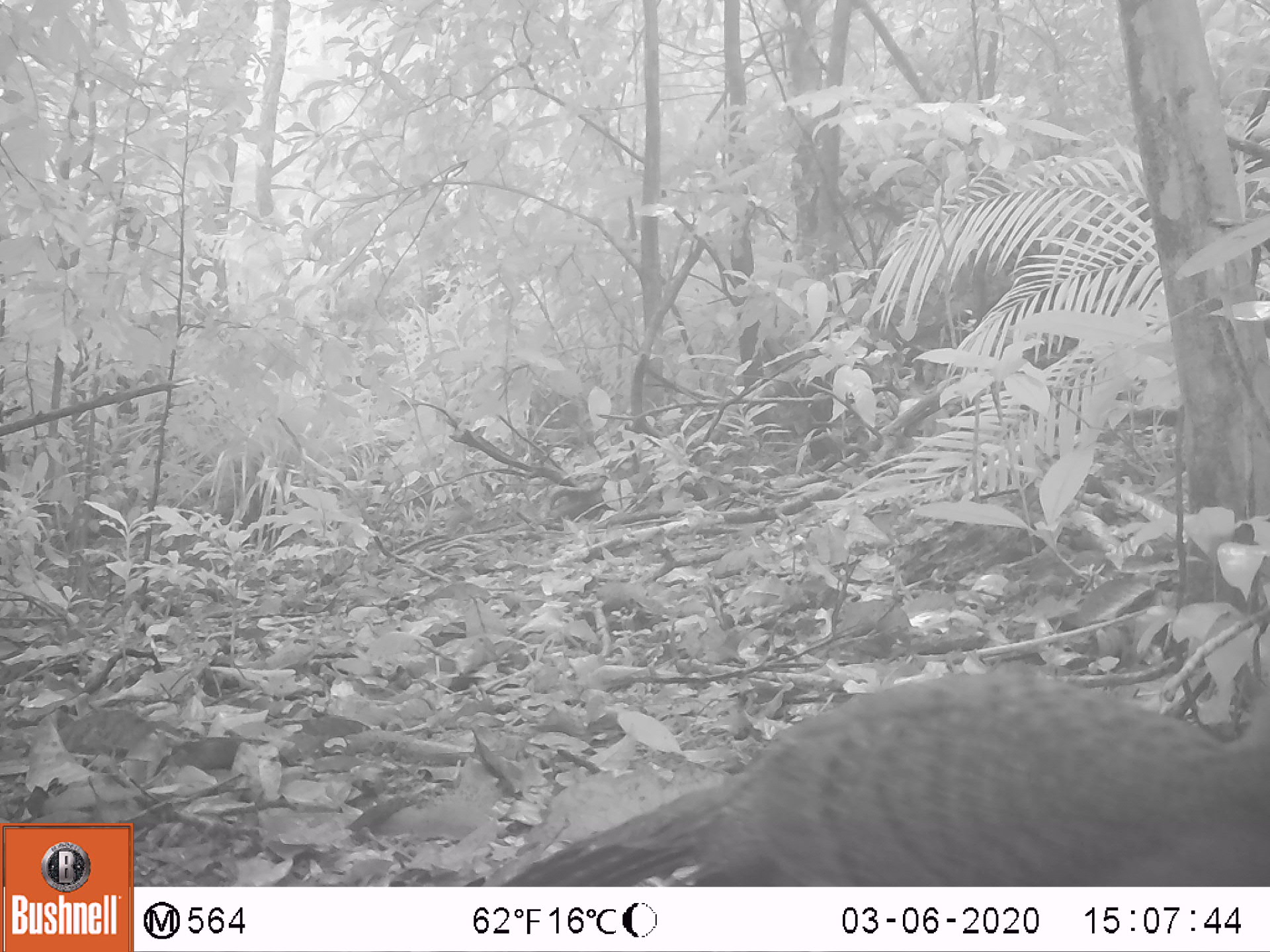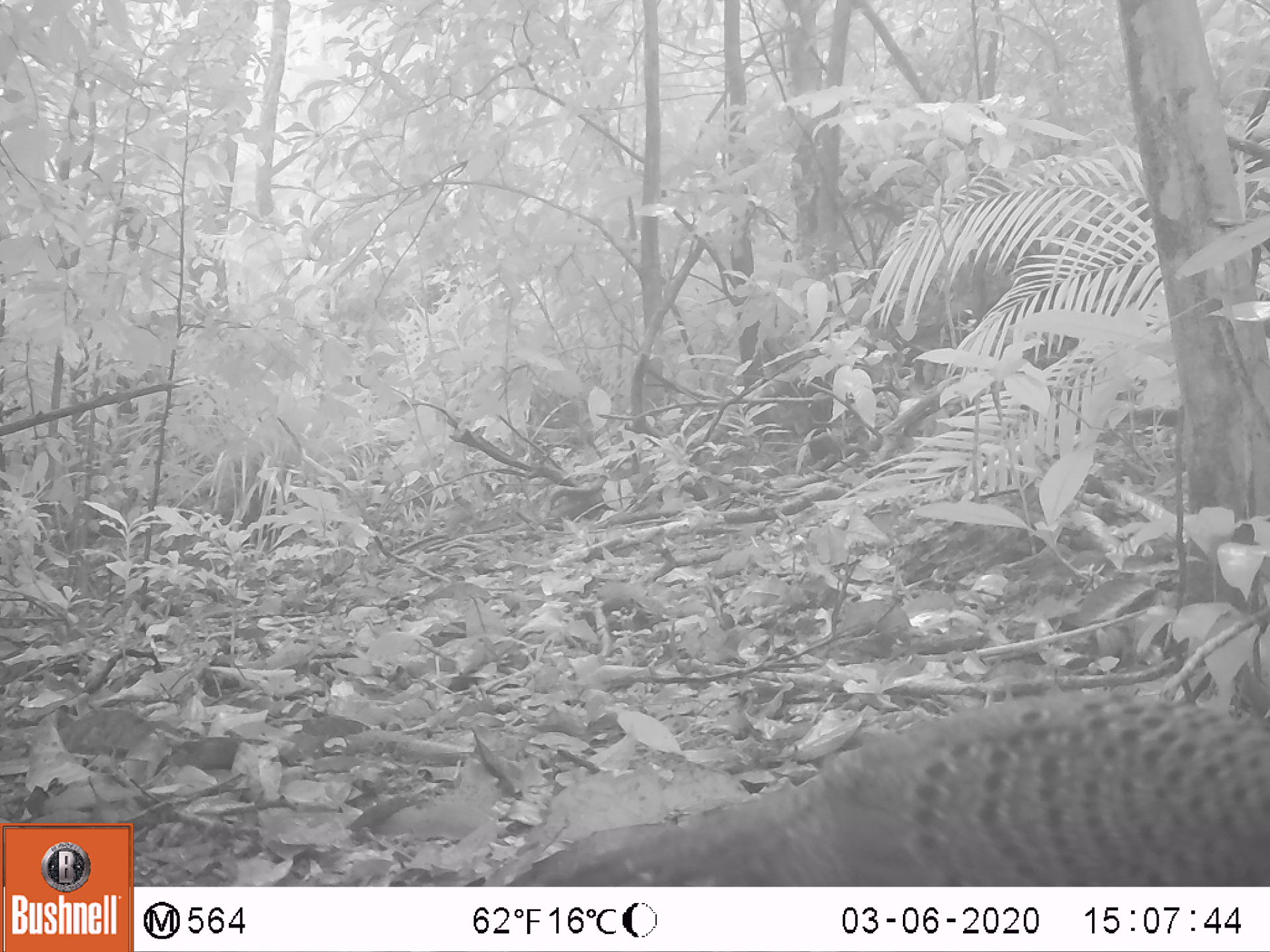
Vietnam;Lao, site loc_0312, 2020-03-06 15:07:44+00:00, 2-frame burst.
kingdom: Animalia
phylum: Chordata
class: Aves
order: Galliformes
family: Phasianidae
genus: Polyplectron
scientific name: Polyplectron bicalcaratum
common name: gray peacock-pheasant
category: grey peacock pheasant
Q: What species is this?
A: Grey peacock pheasant (gray peacock-pheasant) (Polyplectron bicalcaratum).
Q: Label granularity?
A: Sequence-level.